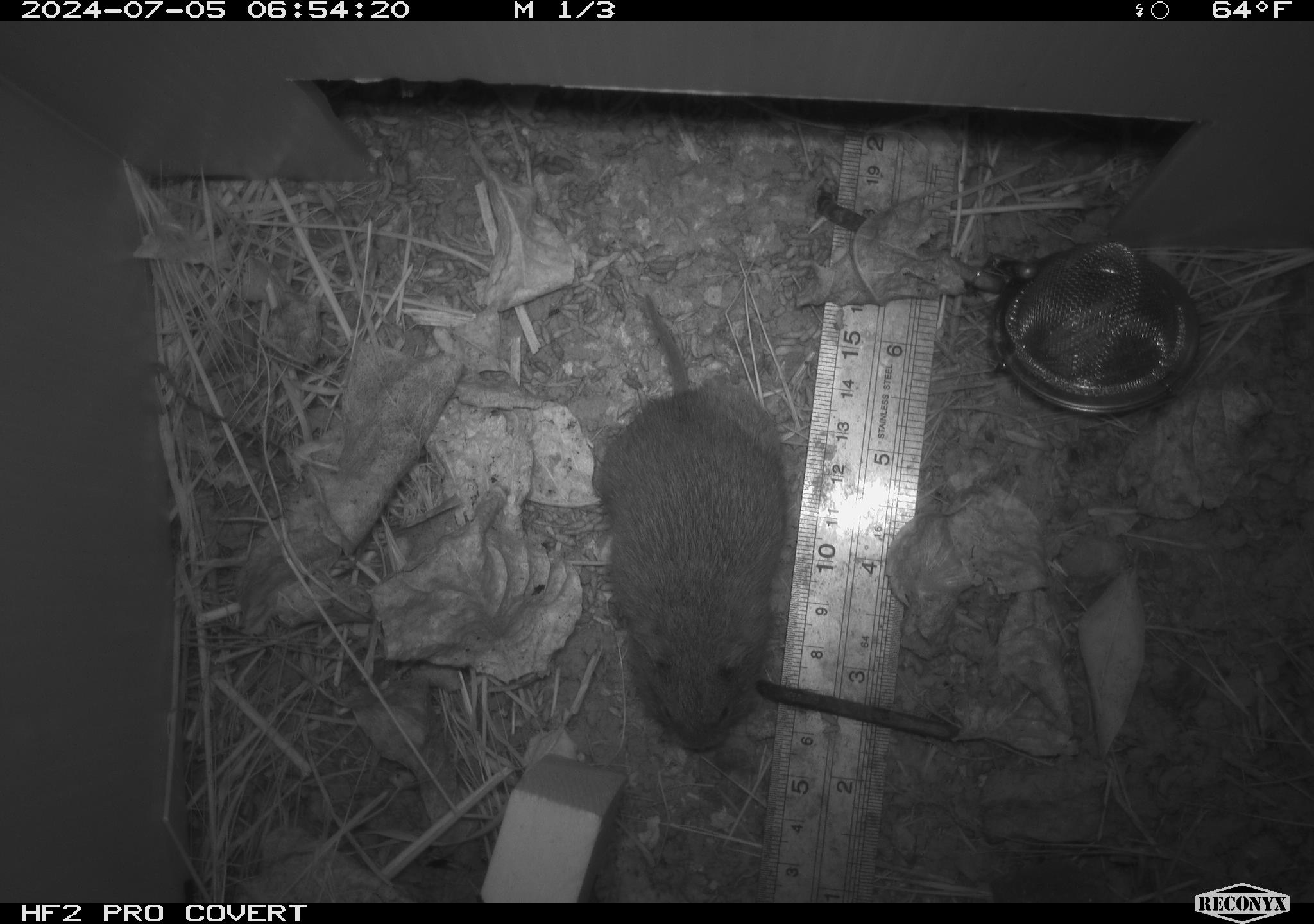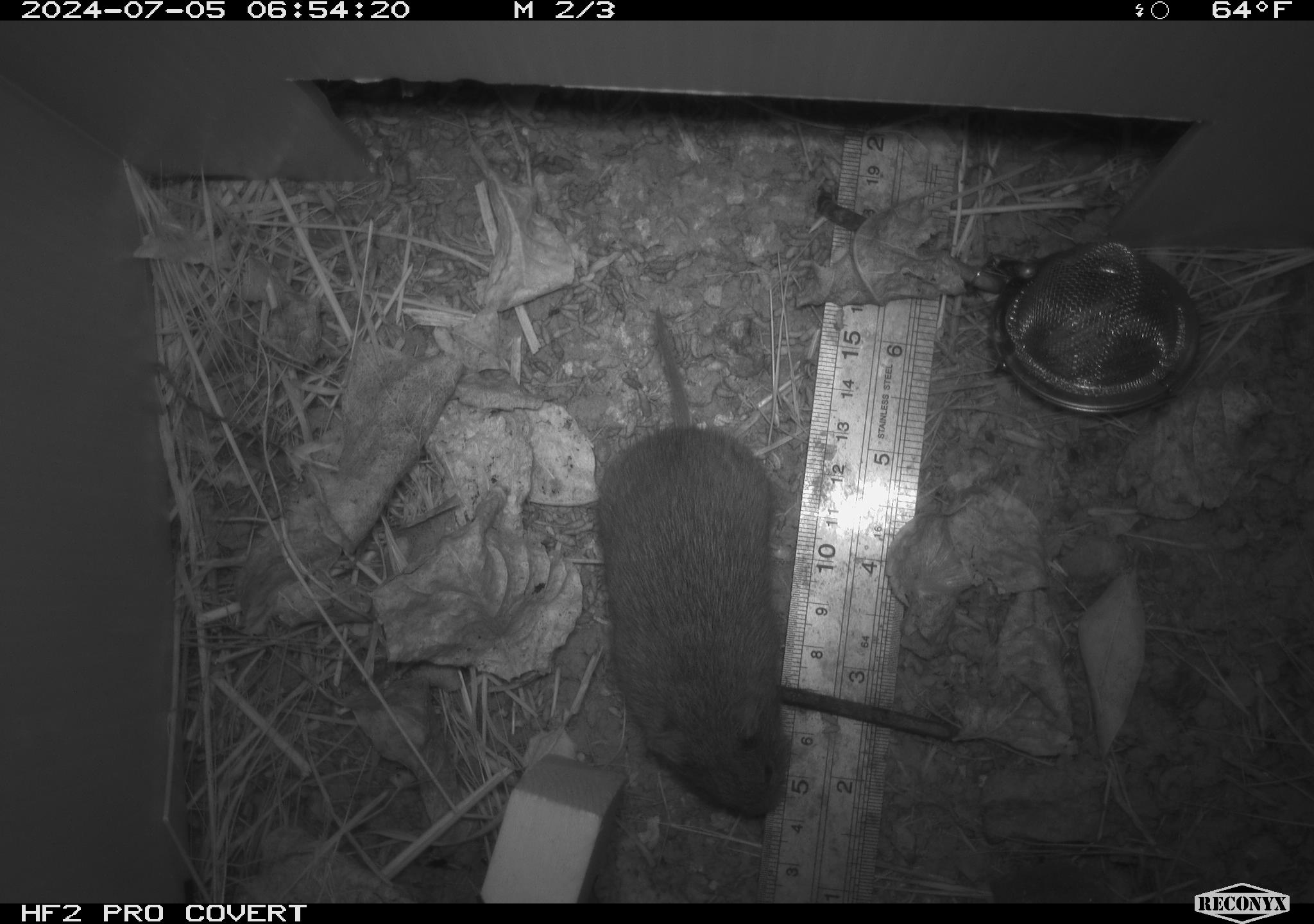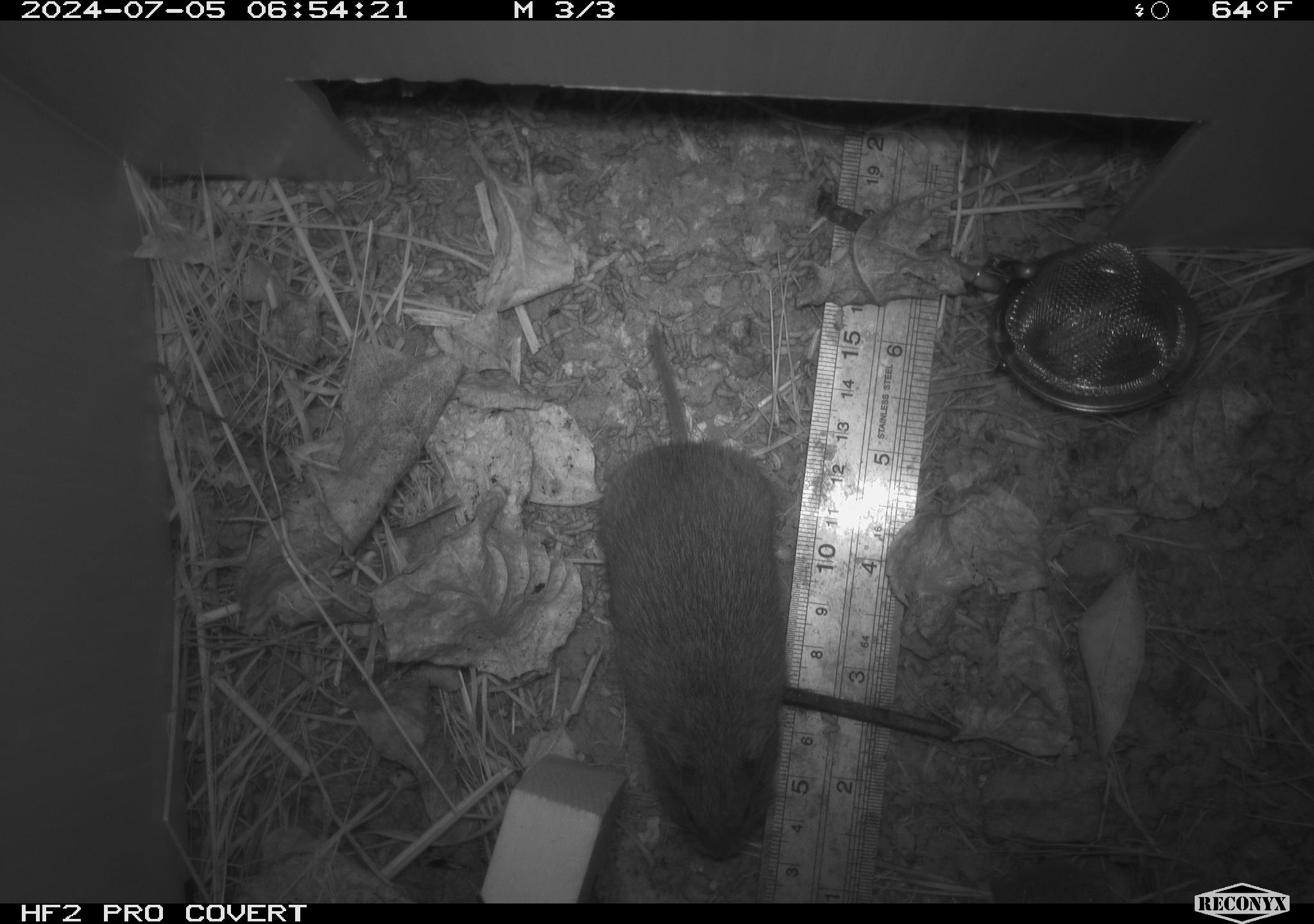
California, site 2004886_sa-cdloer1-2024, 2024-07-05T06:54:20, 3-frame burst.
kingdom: Animalia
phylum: Chordata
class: Mammalia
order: Rodentia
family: Cricetidae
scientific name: Arvicolinae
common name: voles, lemmings, and muskrats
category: arvicolinae subfamily